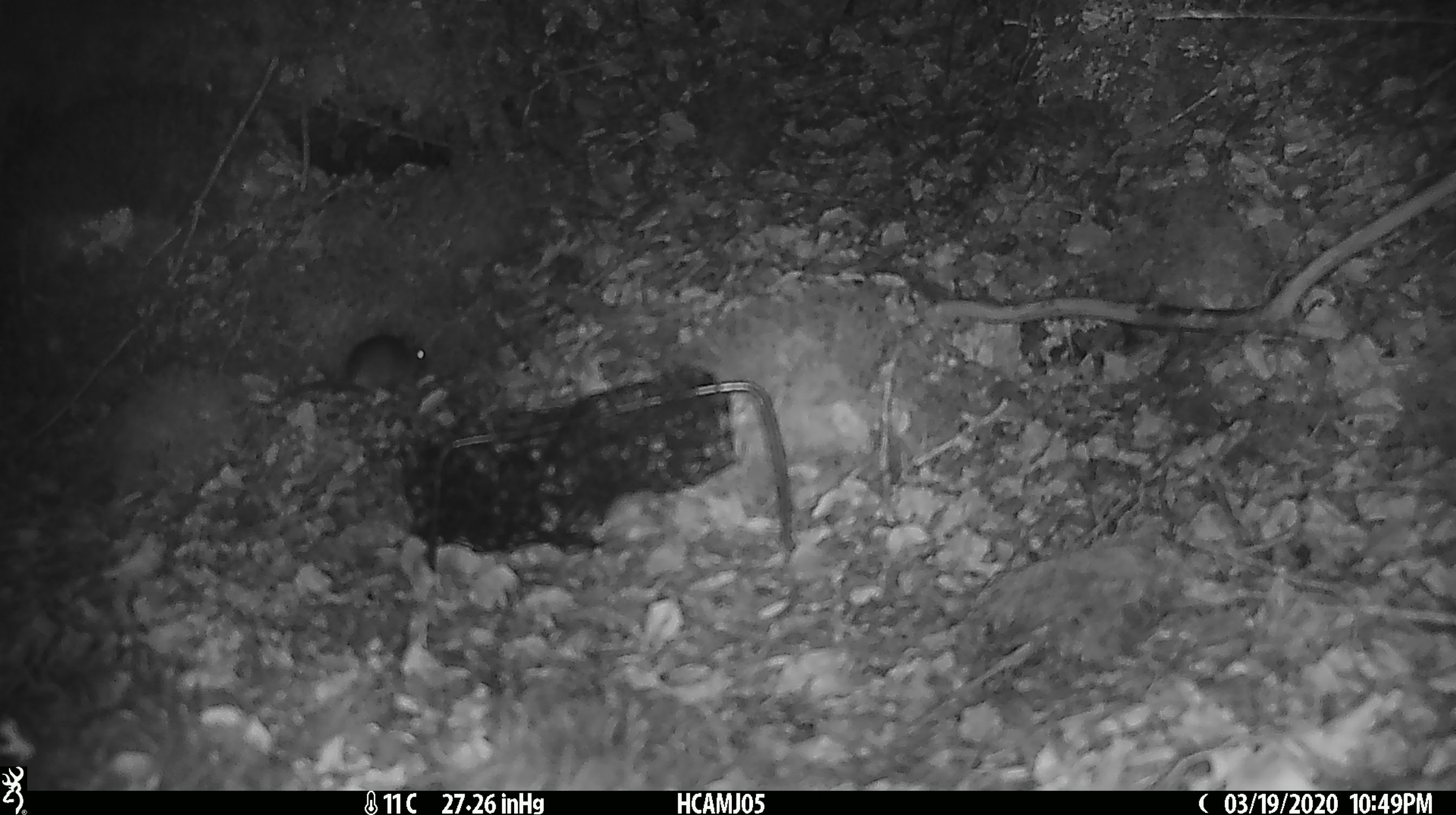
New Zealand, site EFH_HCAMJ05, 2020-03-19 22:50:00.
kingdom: Animalia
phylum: Chordata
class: Mammalia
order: Rodentia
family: Muridae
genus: Mus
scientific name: Mus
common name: mouse